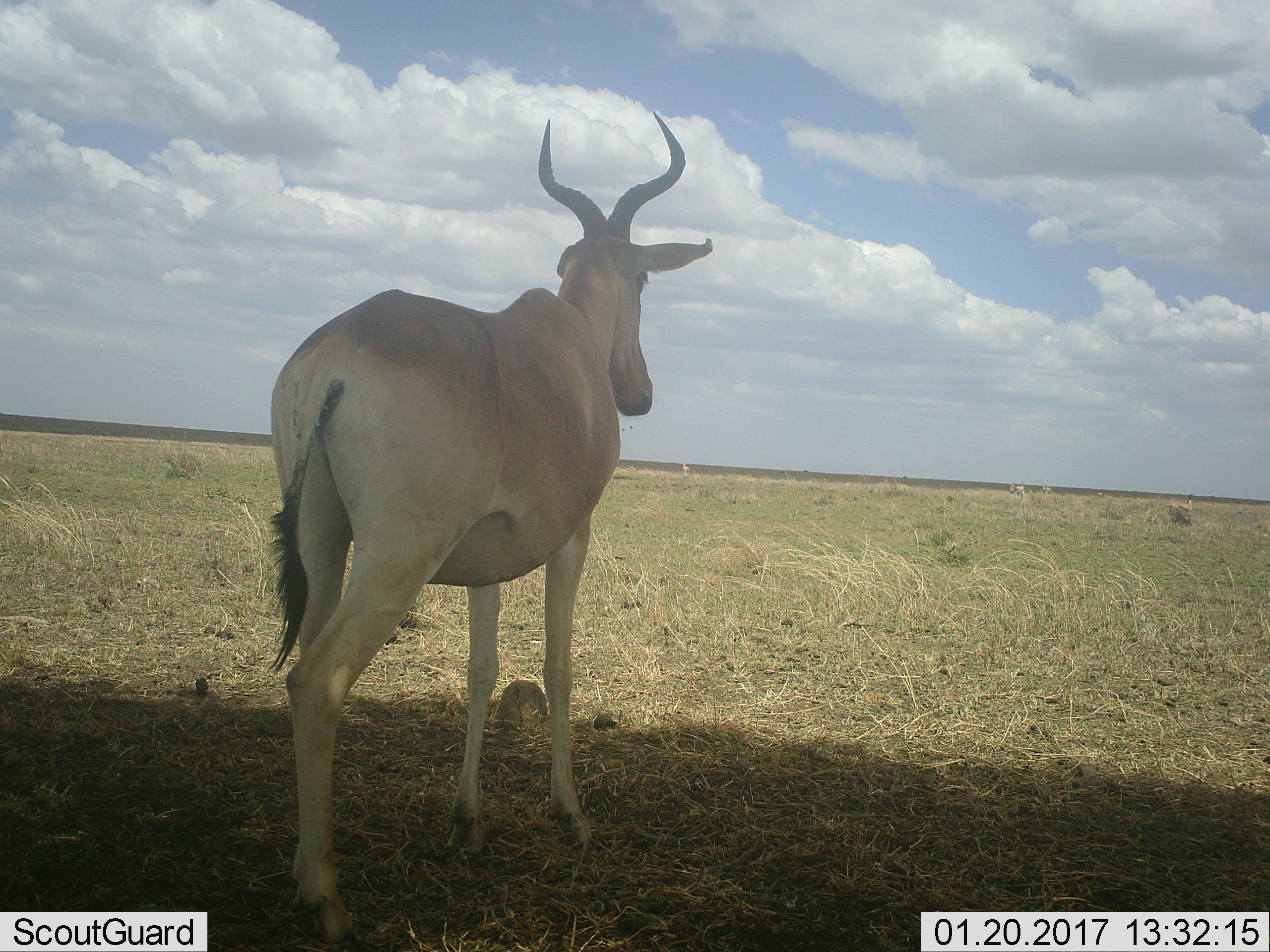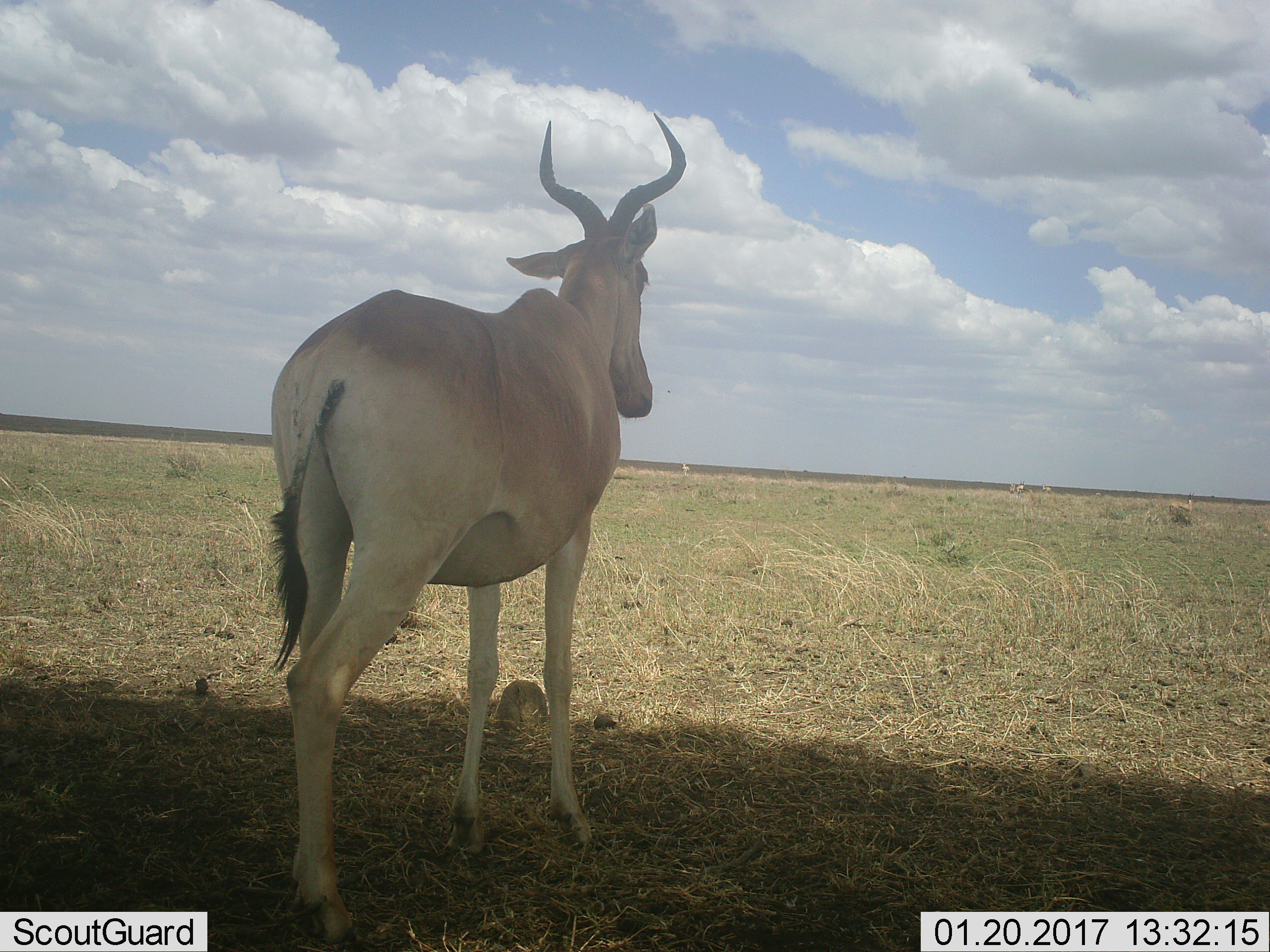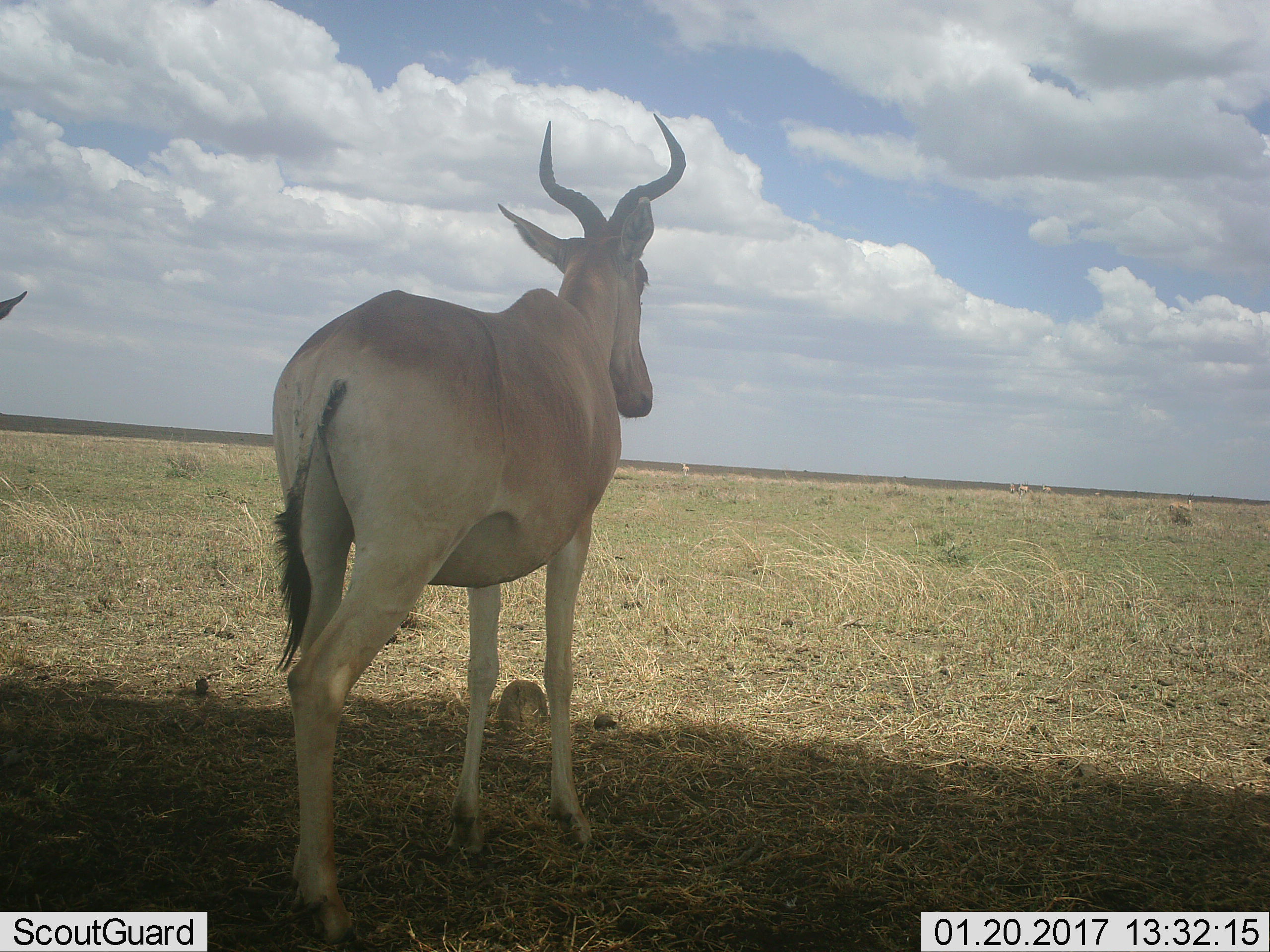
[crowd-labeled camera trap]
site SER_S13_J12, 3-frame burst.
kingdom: Animalia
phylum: Chordata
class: Mammalia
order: Artiodactyla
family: Bovidae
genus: Alcelaphus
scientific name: Alcelaphus buselaphus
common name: hartebeest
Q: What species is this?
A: Hartebeest (Alcelaphus buselaphus).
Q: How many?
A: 2.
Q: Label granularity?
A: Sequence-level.